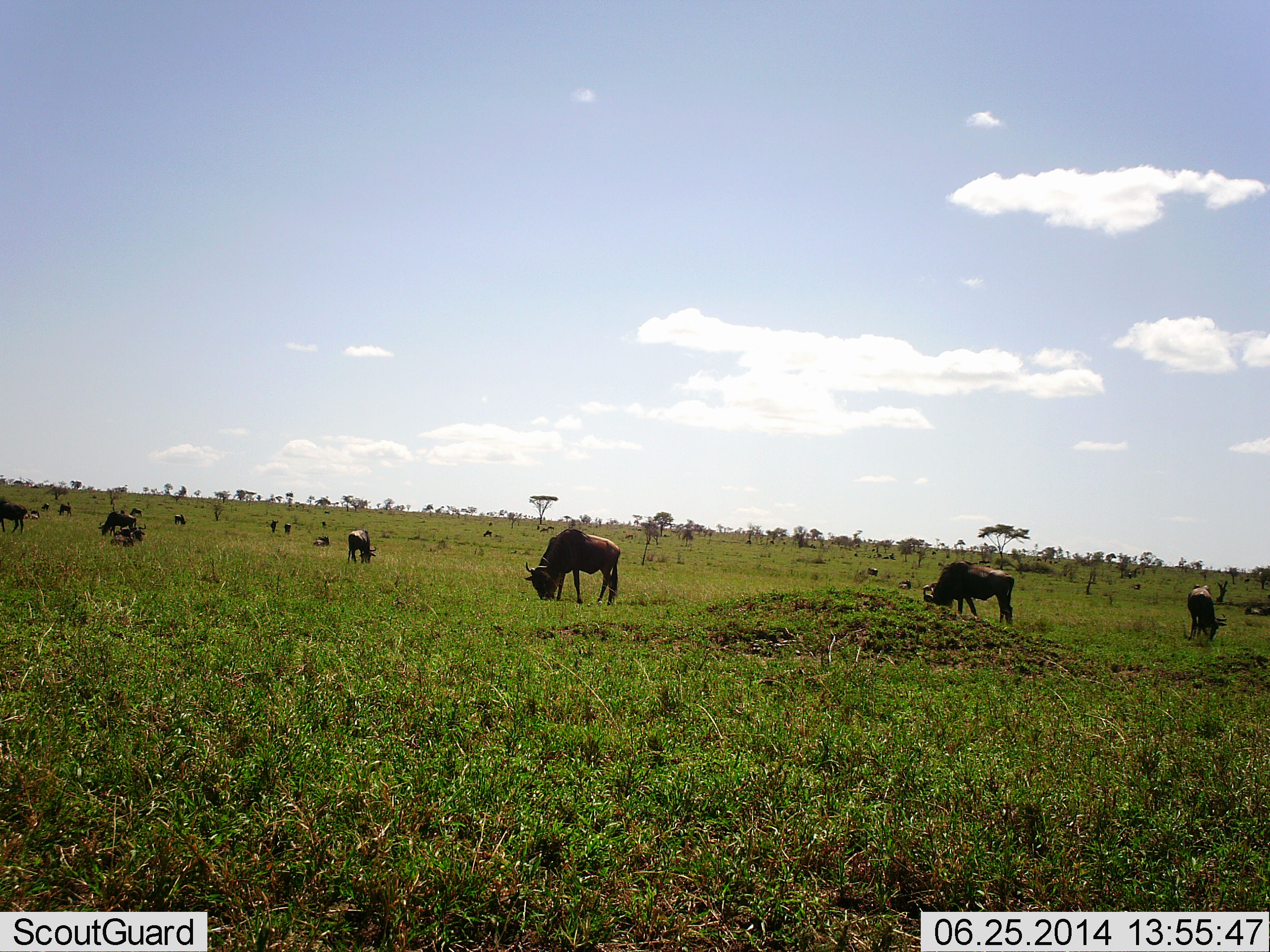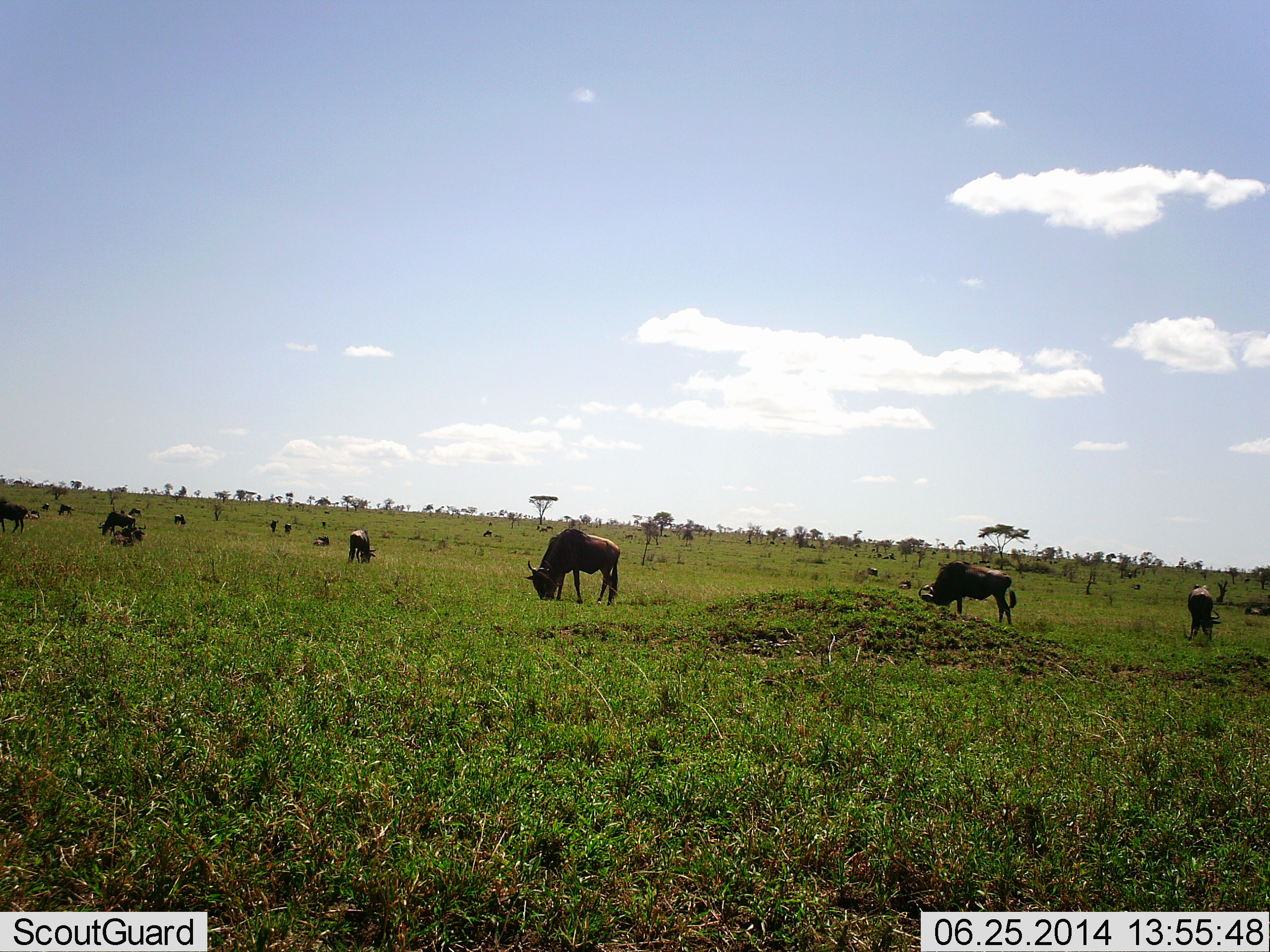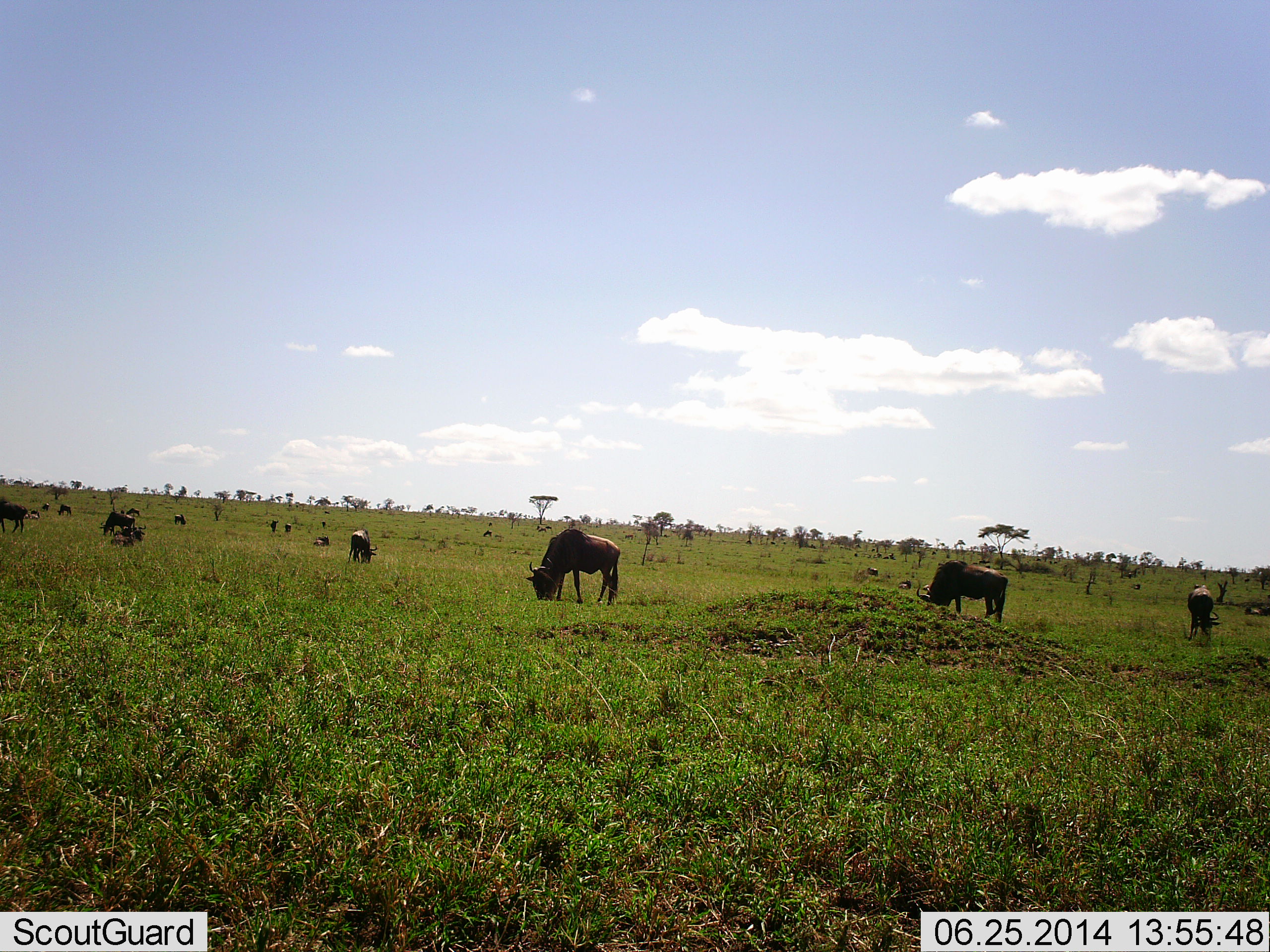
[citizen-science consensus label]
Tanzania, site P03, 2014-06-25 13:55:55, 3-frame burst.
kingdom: Animalia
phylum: Chordata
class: Mammalia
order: Artiodactyla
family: Bovidae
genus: Connochaetes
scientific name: Connochaetes taurinus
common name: blue wildebeest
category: wildebeest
Wildebeest (blue wildebeest) (Connochaetes taurinus), count 11-50. Behavior (volunteer vote fractions): standing 20%, resting 10%, moving 0%, interacting 0%. Young present (vote fraction): 0%. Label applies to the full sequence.